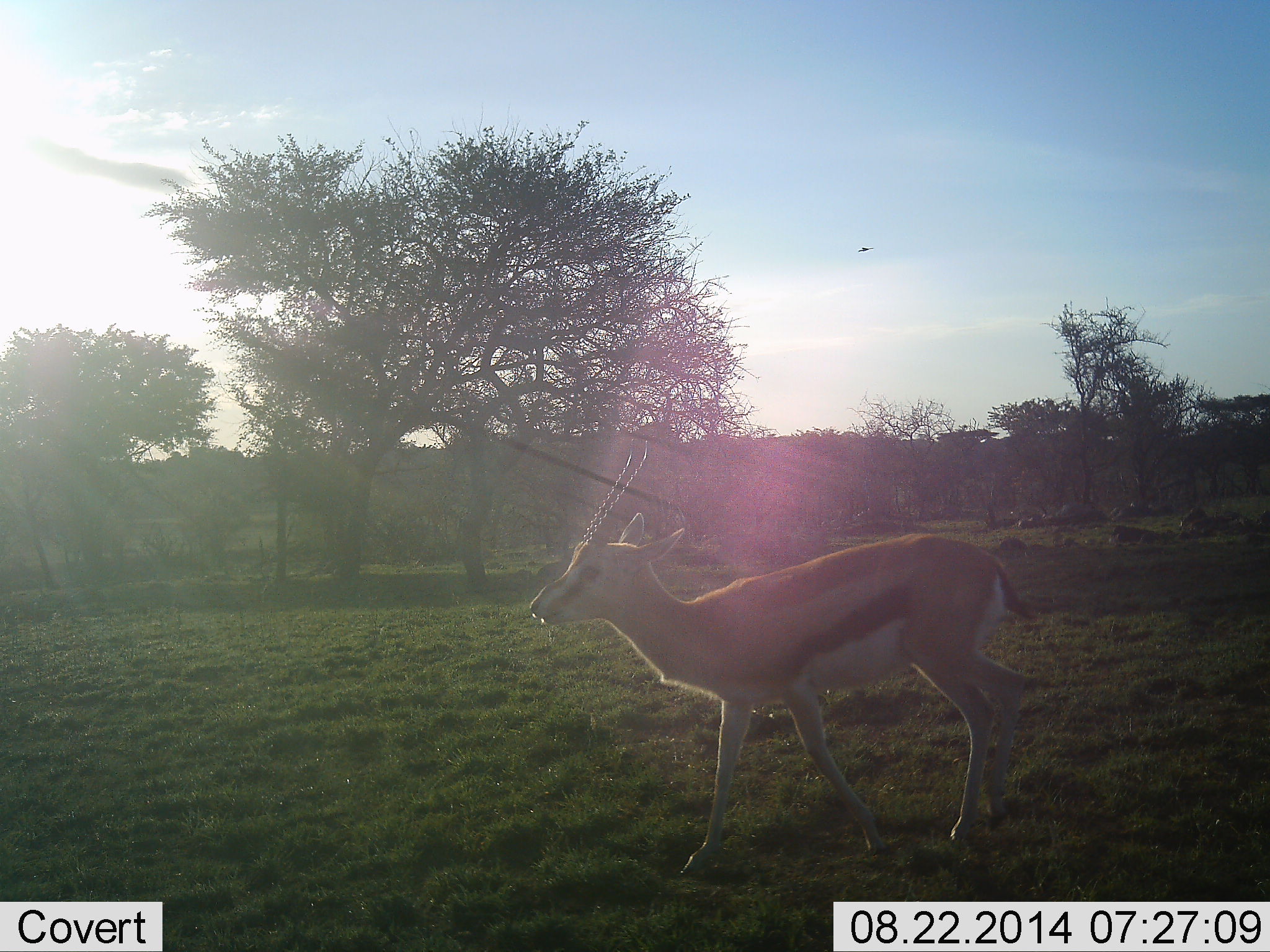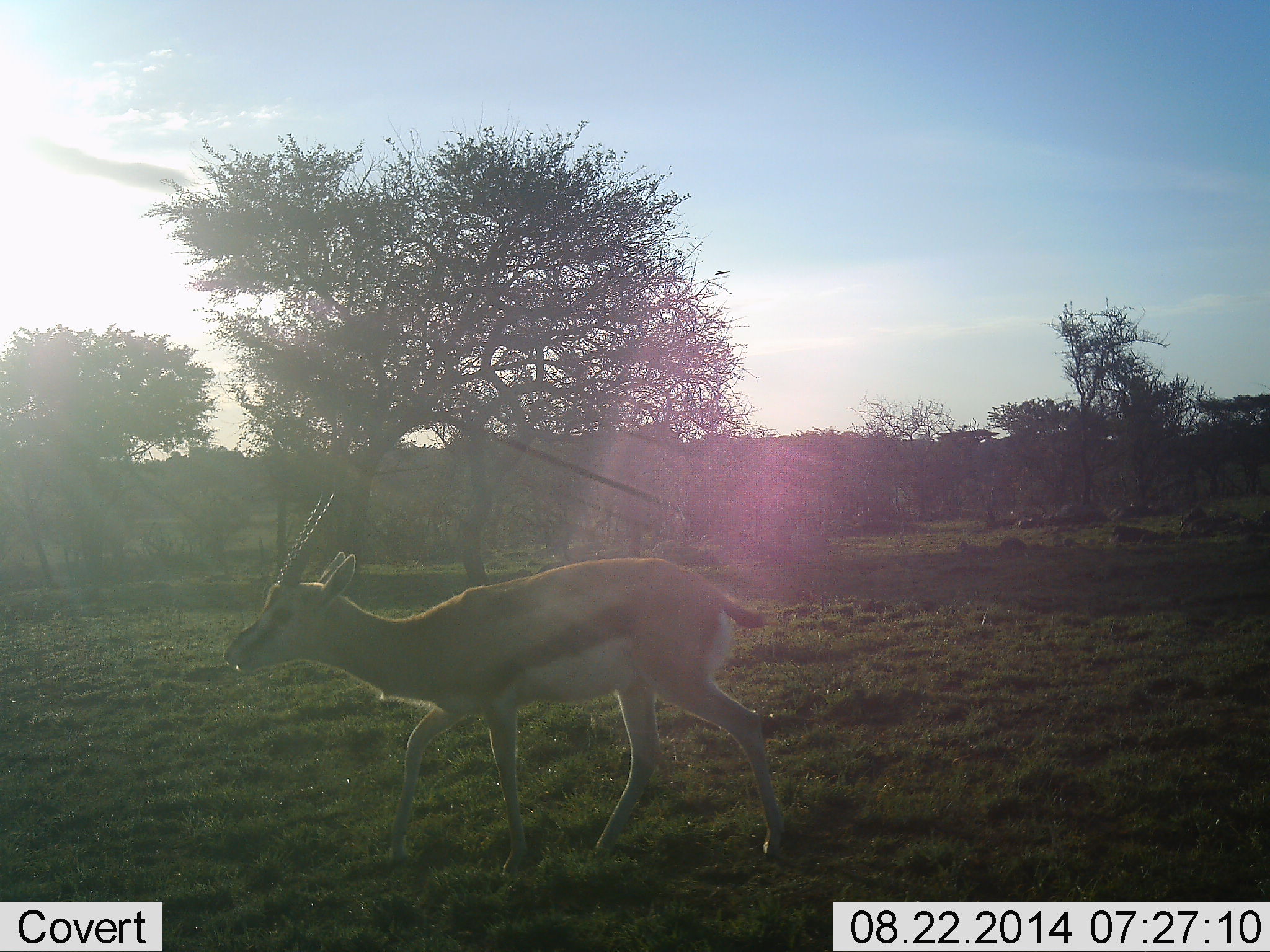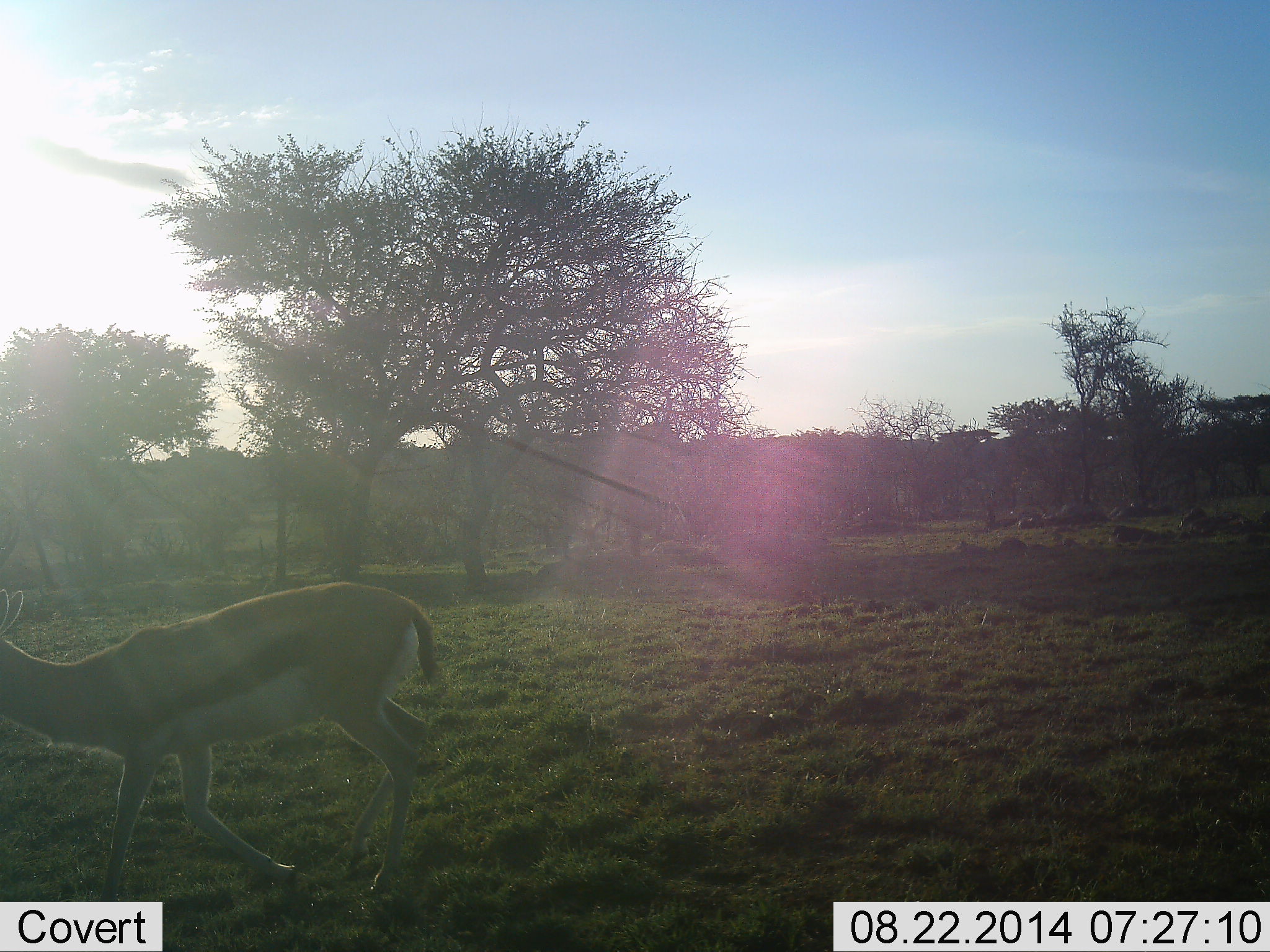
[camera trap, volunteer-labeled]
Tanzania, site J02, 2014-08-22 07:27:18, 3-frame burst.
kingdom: Animalia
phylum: Chordata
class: Mammalia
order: Artiodactyla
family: Bovidae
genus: Eudorcas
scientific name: Eudorcas thomsonii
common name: thomson's gazelle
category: gazellethomsons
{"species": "gazellethomsons (thomson's gazelle) (Eudorcas thomsonii)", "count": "1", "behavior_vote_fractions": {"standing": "0%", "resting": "0%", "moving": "100%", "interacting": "0%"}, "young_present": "0%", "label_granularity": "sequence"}